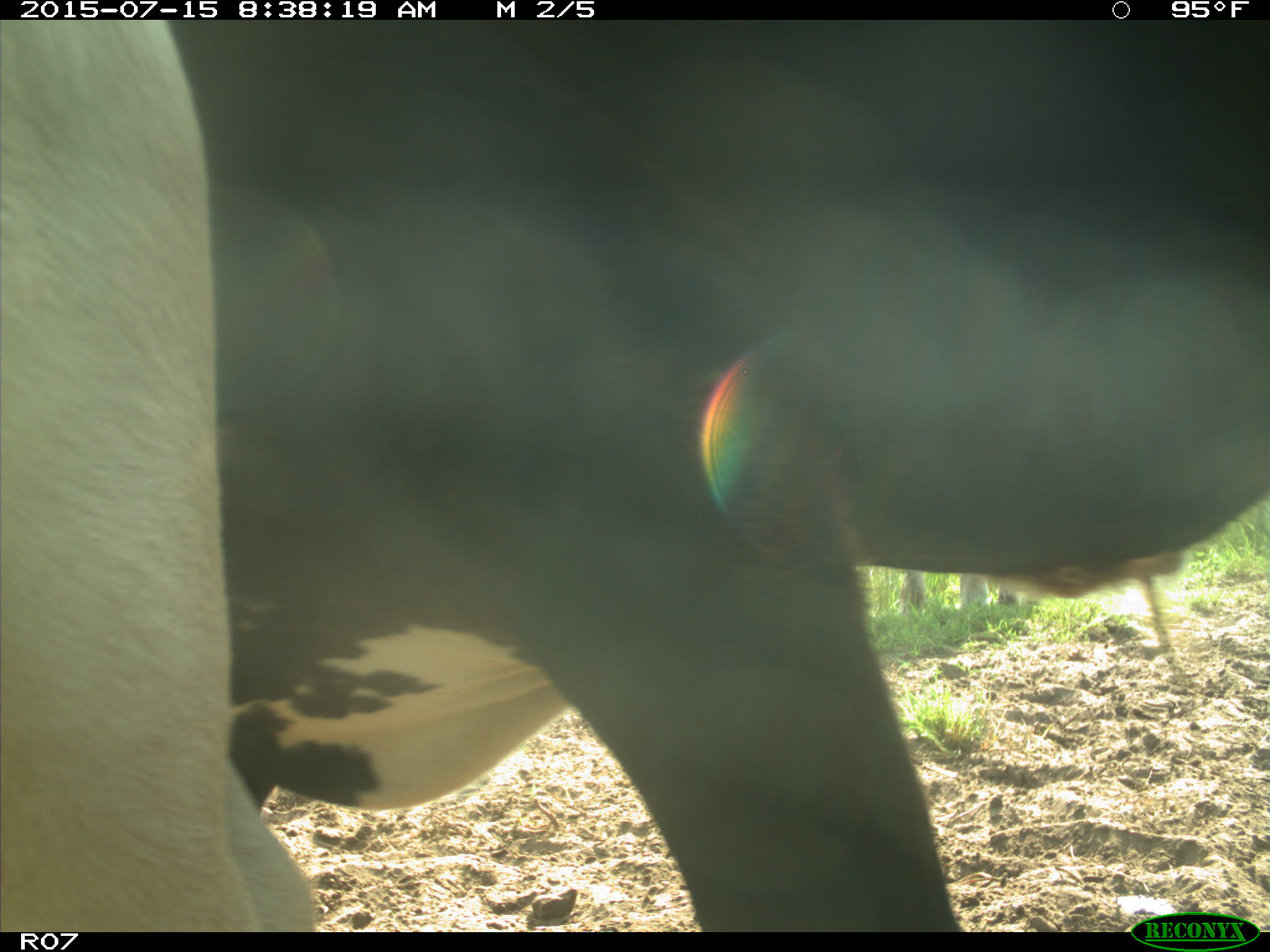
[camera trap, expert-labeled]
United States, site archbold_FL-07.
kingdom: Animalia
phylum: Chordata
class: Mammalia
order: Artiodactyla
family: Bovidae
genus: Bos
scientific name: Bos taurus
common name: domestic cow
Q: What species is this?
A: Bos taurus (domestic cow).